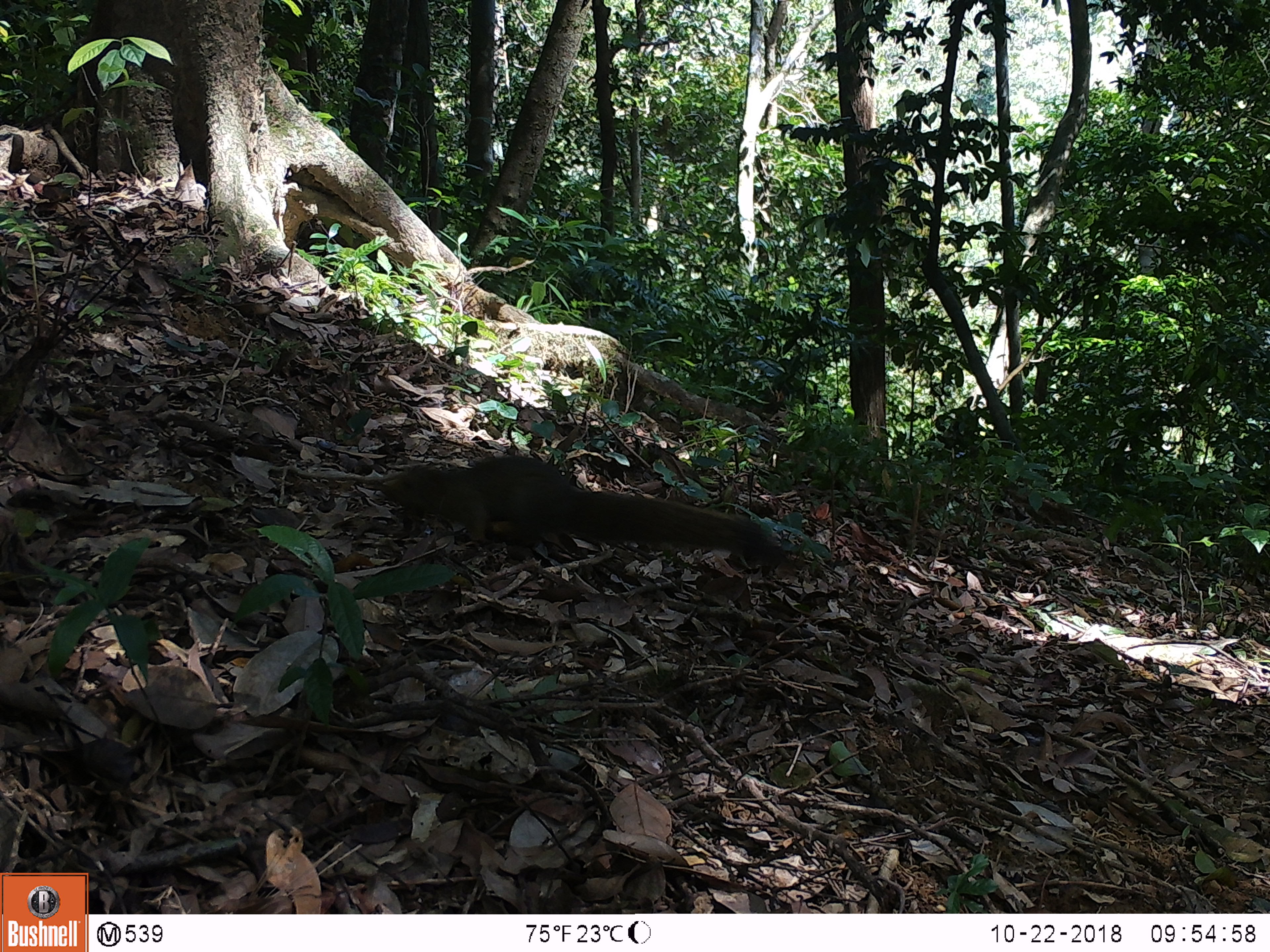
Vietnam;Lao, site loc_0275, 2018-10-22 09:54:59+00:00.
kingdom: Animalia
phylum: Chordata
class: Mammalia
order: Rodentia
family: Sciuridae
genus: Callosciurus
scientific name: Callosciurus erythraeus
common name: pallas's squirrel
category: pallass squirrel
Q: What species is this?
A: Pallass squirrel (pallas's squirrel) (Callosciurus erythraeus).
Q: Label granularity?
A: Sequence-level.